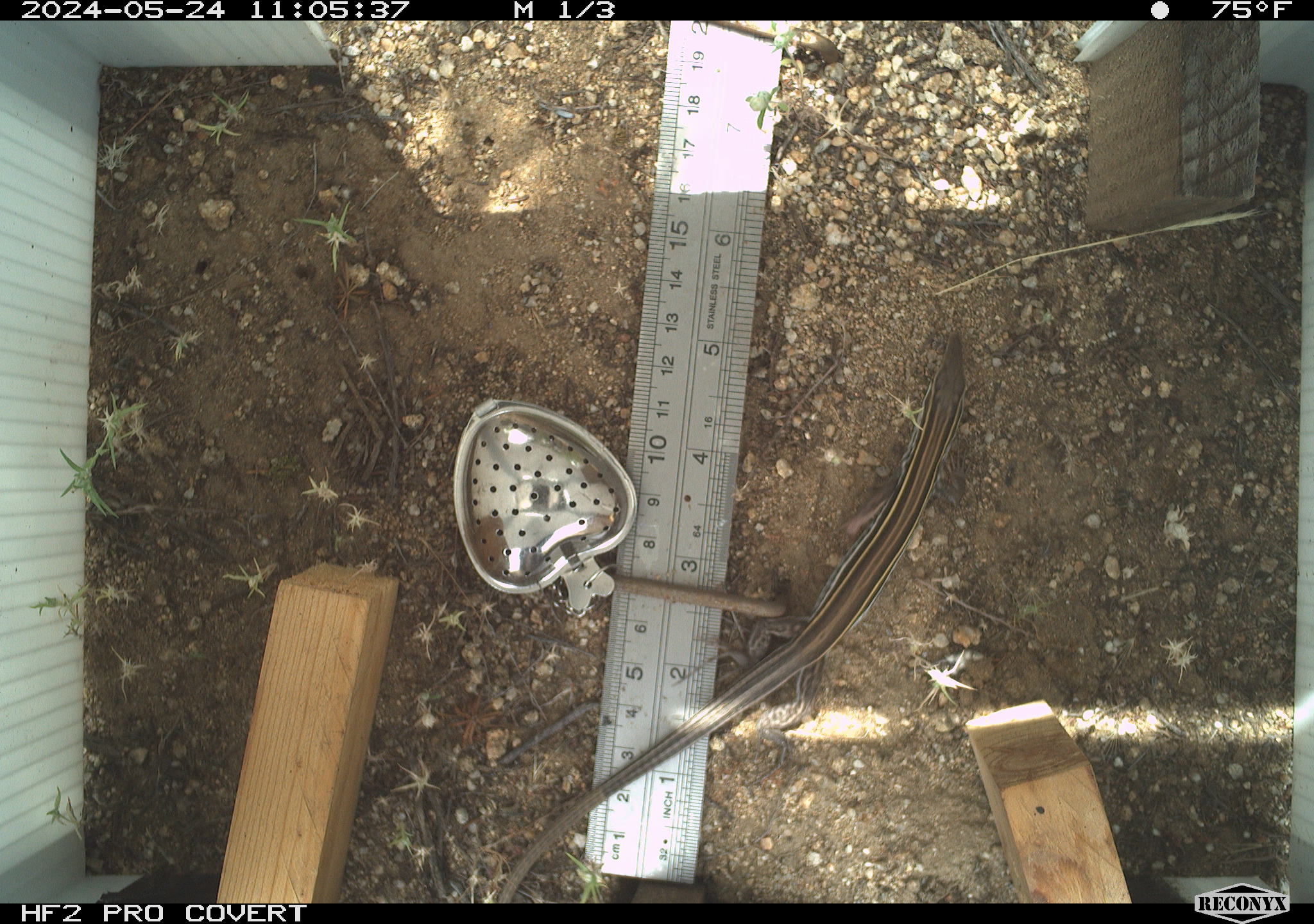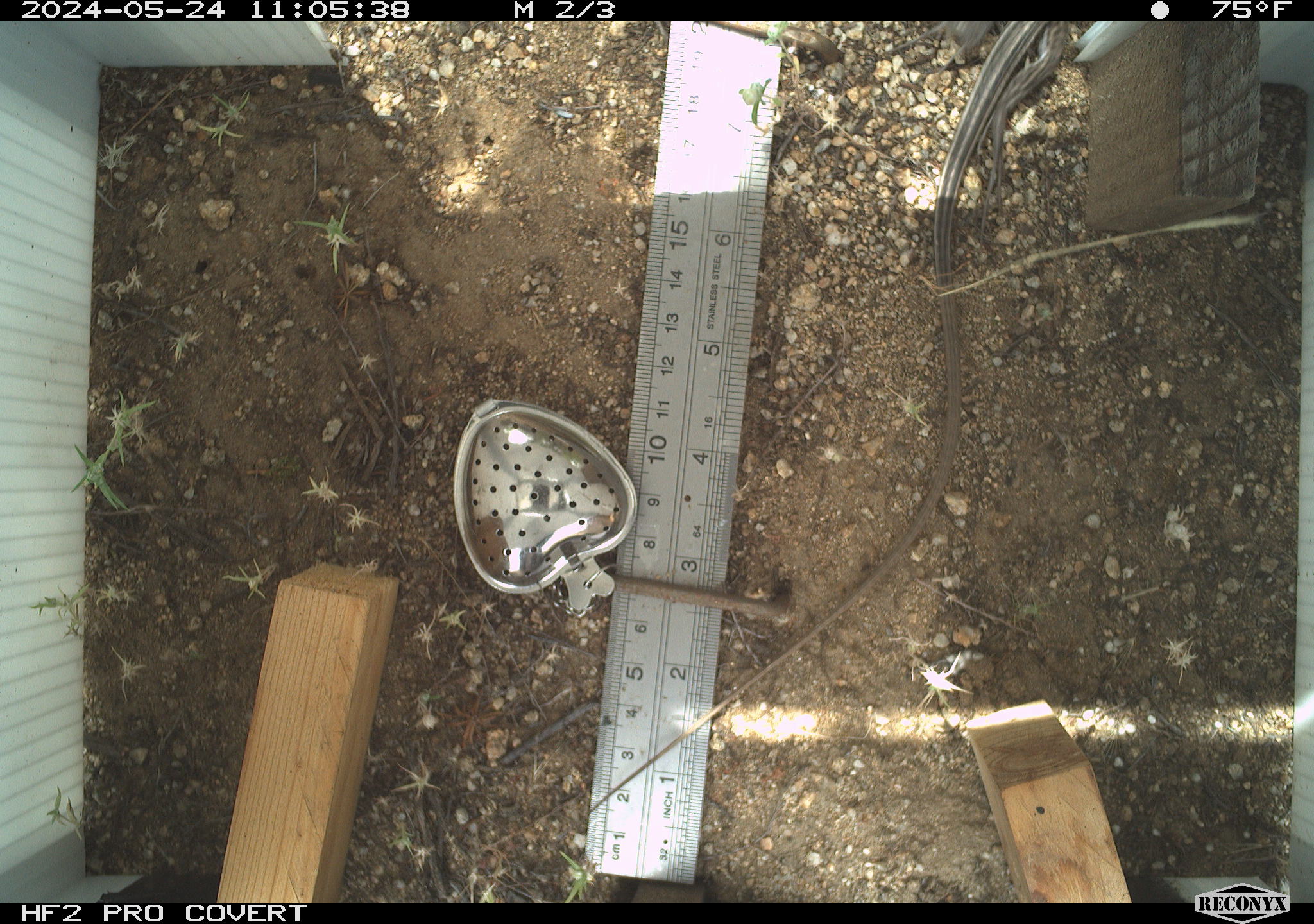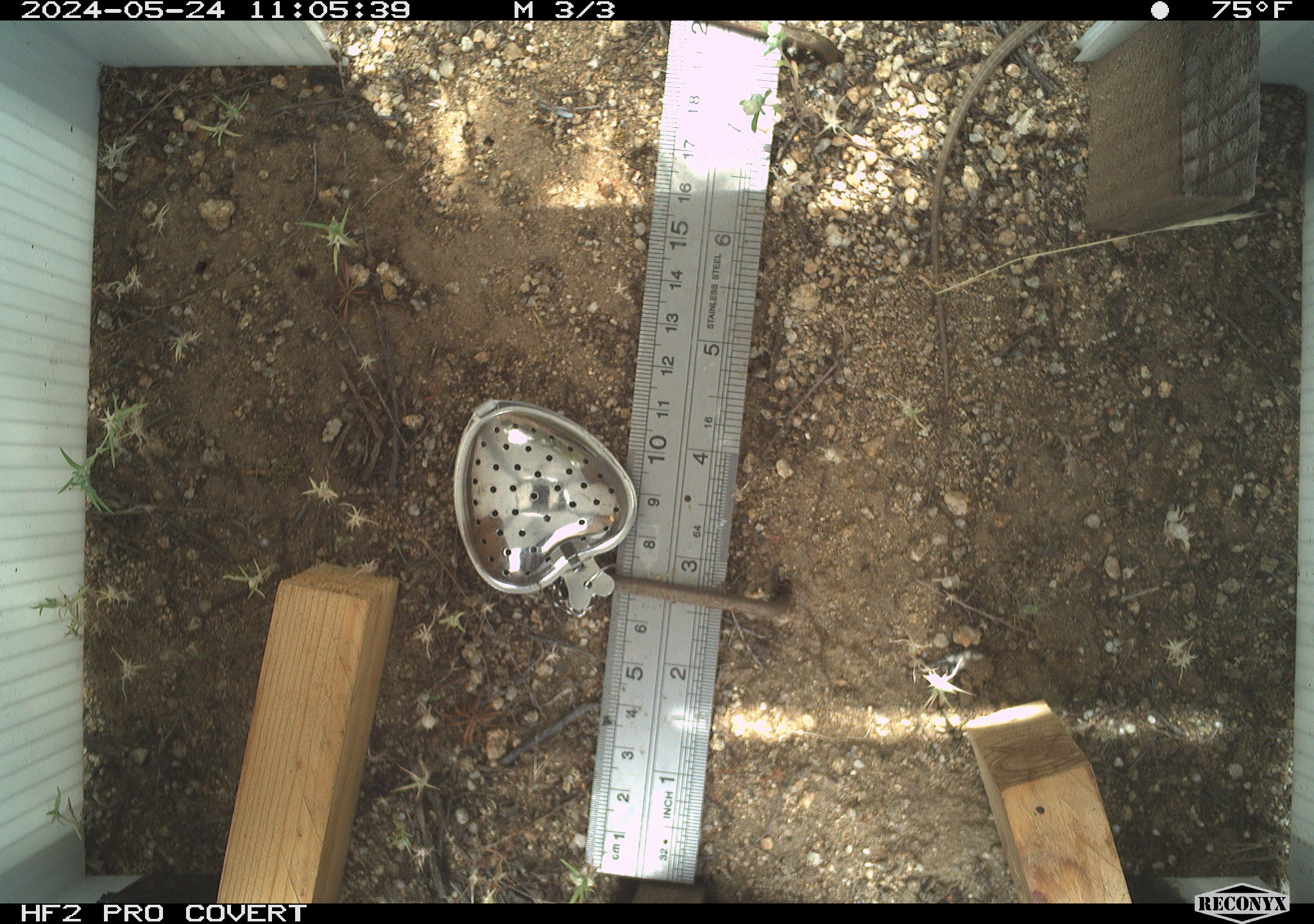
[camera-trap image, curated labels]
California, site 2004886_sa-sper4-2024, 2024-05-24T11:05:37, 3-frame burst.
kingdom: Animalia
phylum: Chordata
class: Reptilia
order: Squamata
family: Teiidae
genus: Aspidoscelis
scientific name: Aspidoscelis hyperythrus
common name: orange-throated whiptail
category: belding's orange-throated whiptail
Belding's orange-throated whiptail (orange-throated whiptail) (Aspidoscelis hyperythrus).